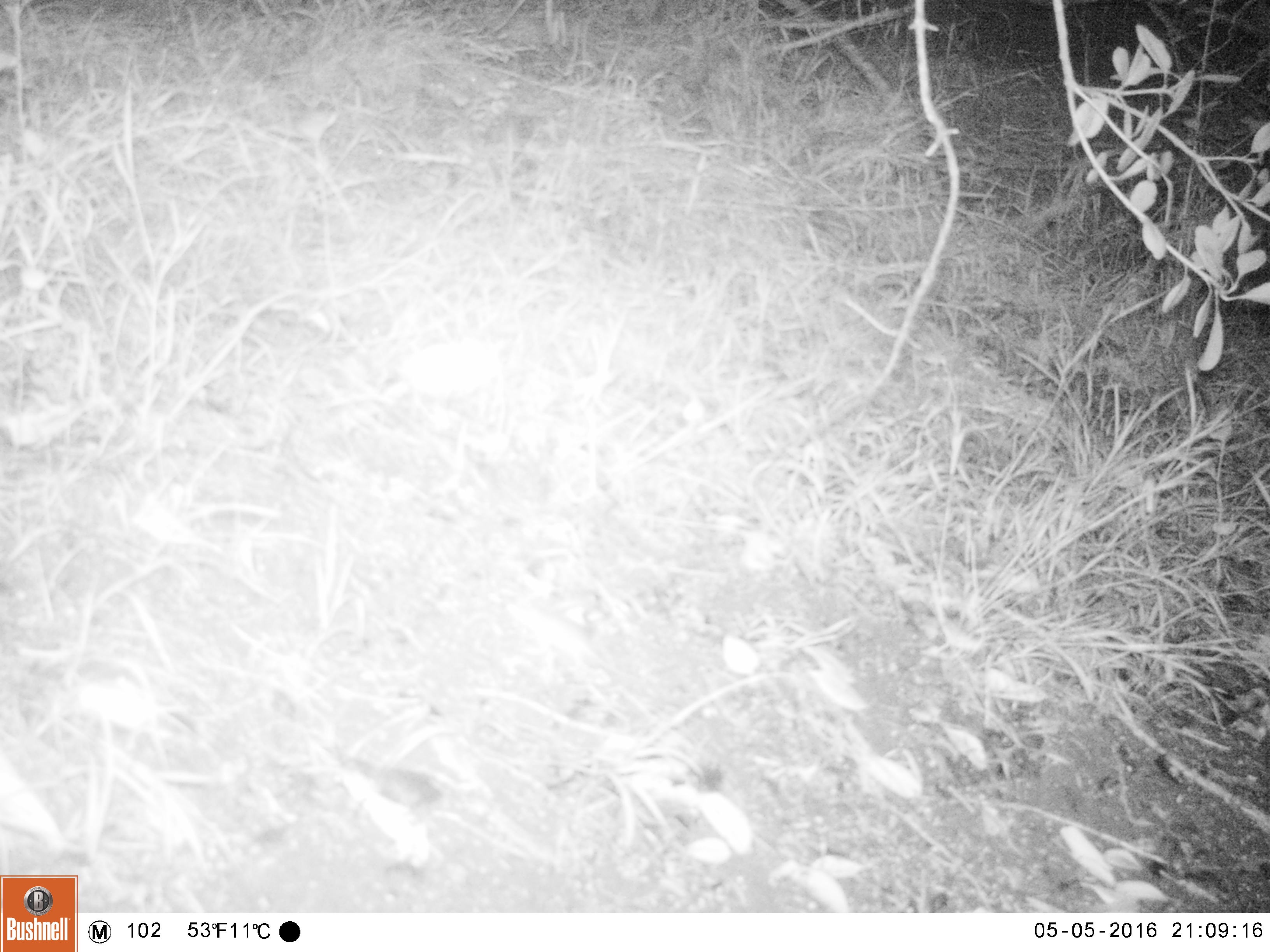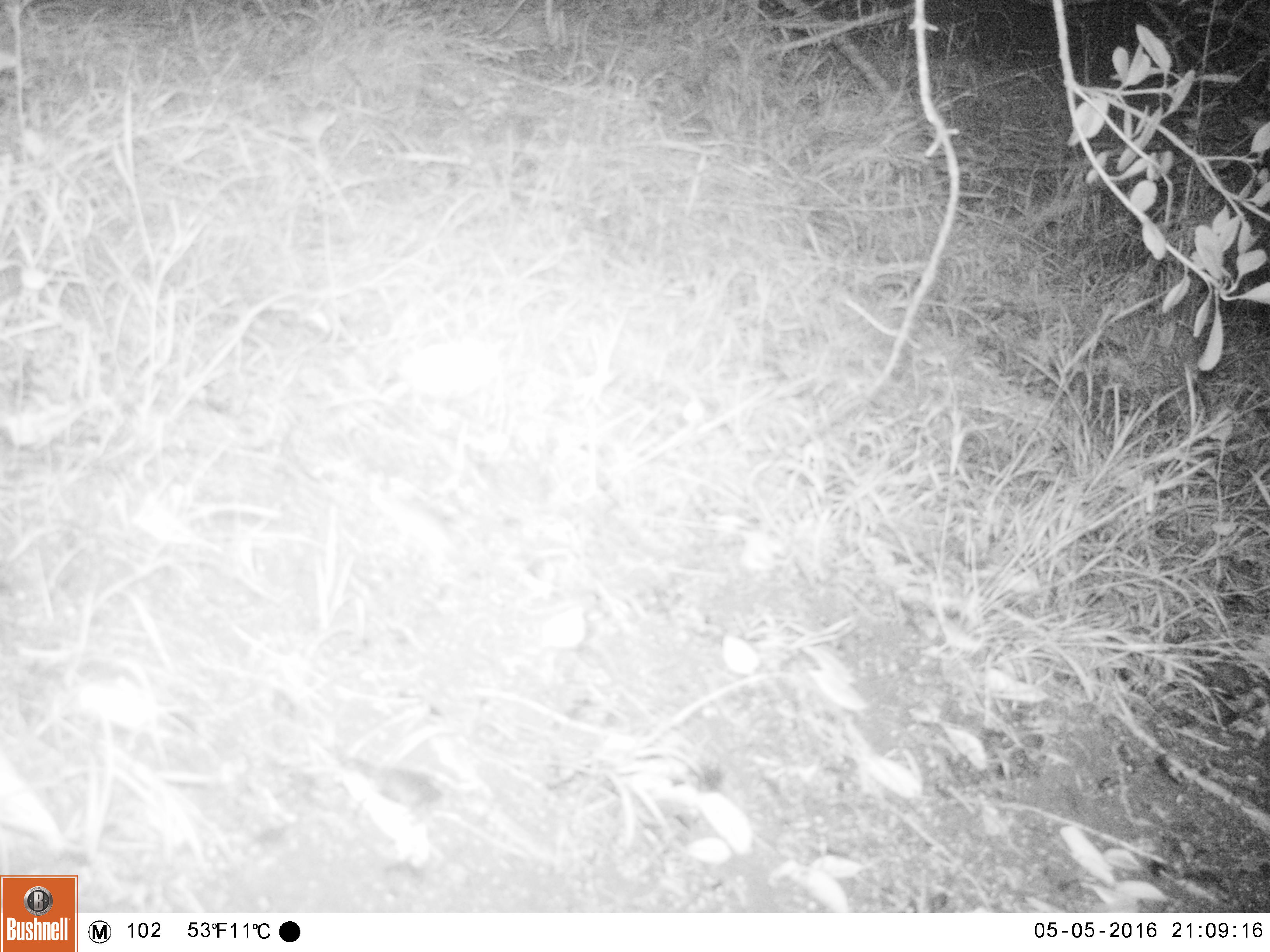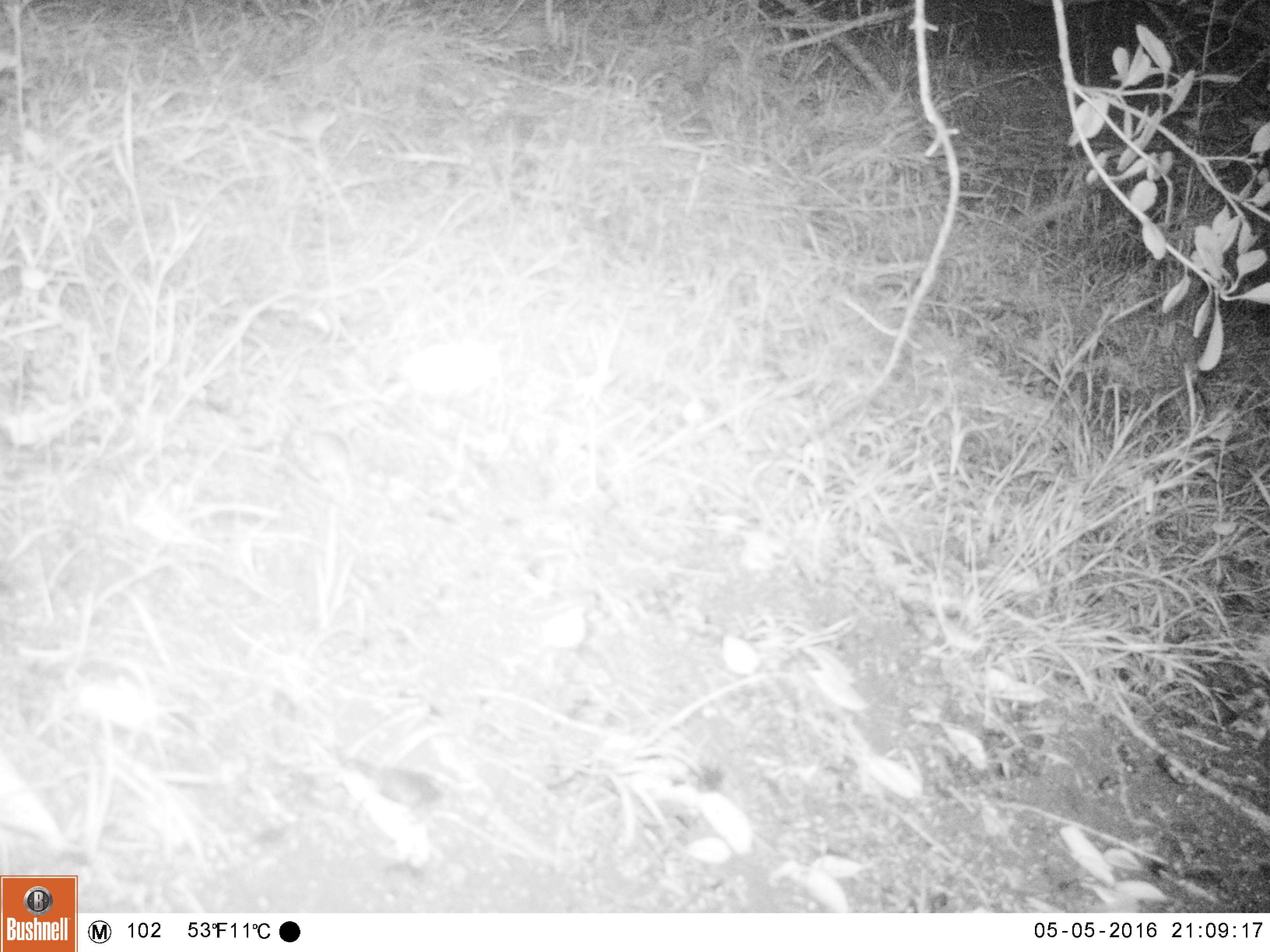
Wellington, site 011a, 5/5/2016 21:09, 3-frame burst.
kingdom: Animalia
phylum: Chordata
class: Mammalia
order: Rodentia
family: Muridae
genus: Mus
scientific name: Mus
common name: mouse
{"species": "mouse (Mus)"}